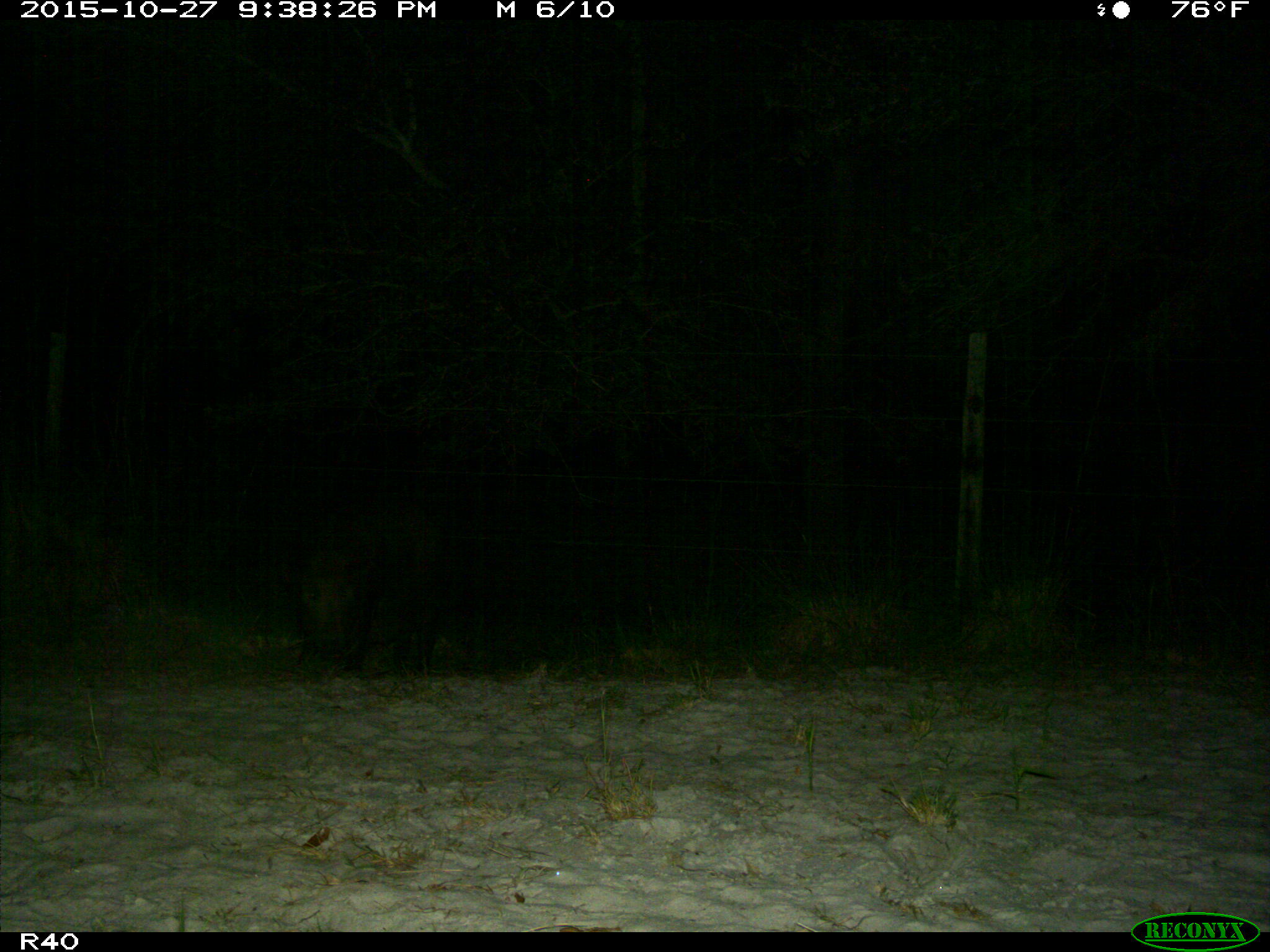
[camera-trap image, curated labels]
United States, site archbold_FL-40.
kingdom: Animalia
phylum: Chordata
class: Mammalia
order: Artiodactyla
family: Suidae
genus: Sus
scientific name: Sus scrofa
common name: wild boar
Sus scrofa (wild boar).